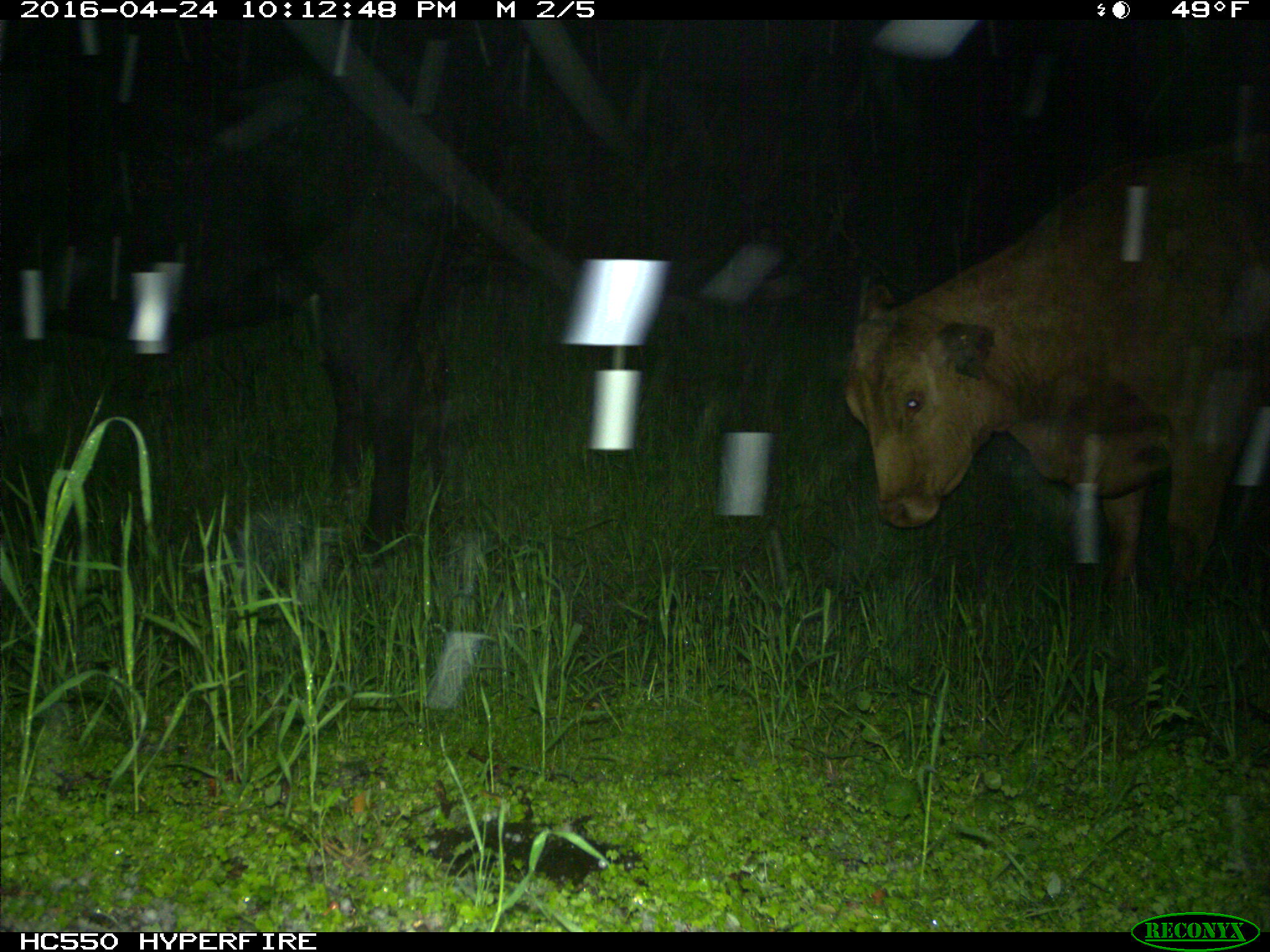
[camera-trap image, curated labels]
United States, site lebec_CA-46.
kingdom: Animalia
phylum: Chordata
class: Mammalia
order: Artiodactyla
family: Bovidae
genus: Bos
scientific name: Bos taurus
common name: domestic cow